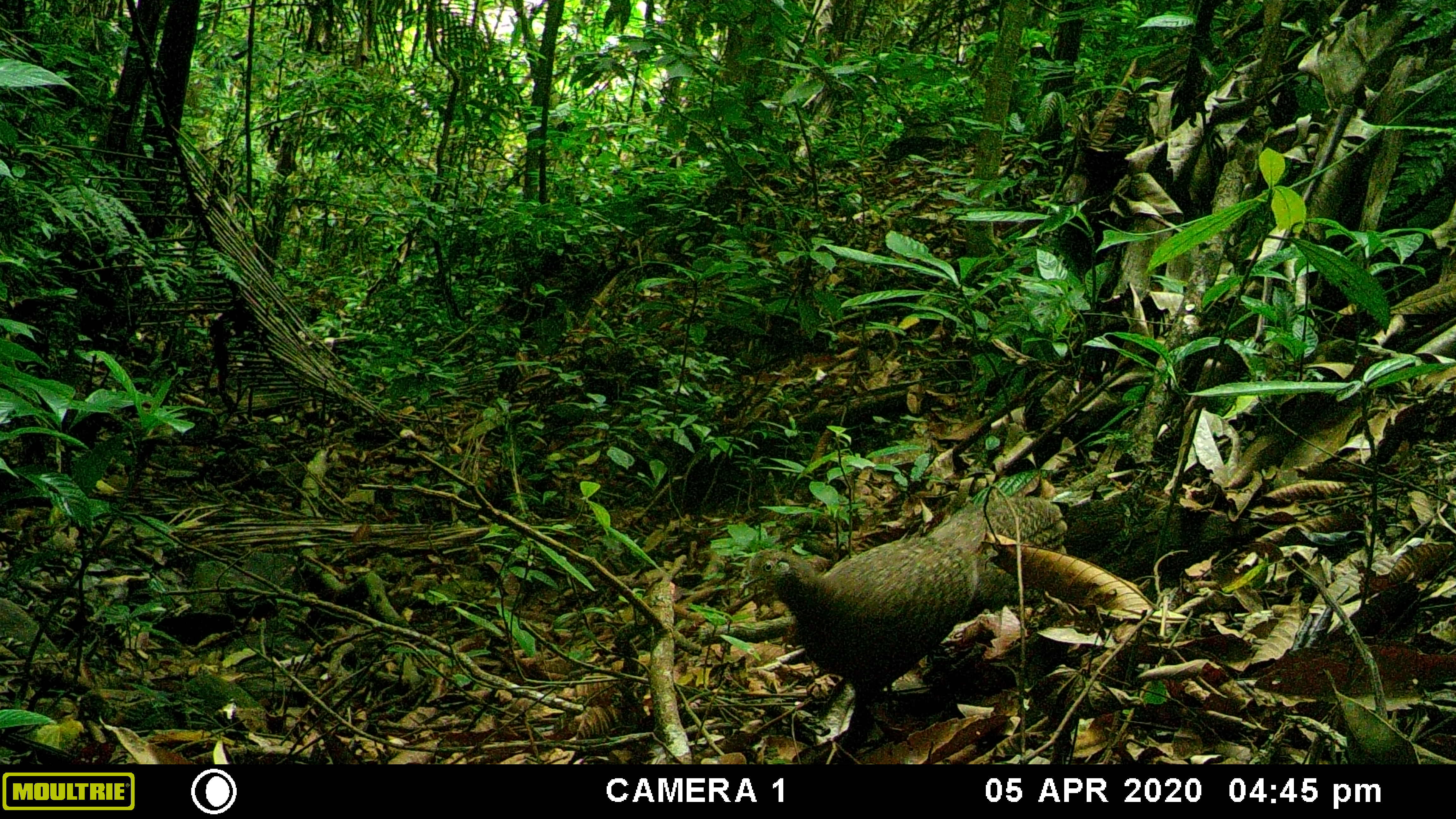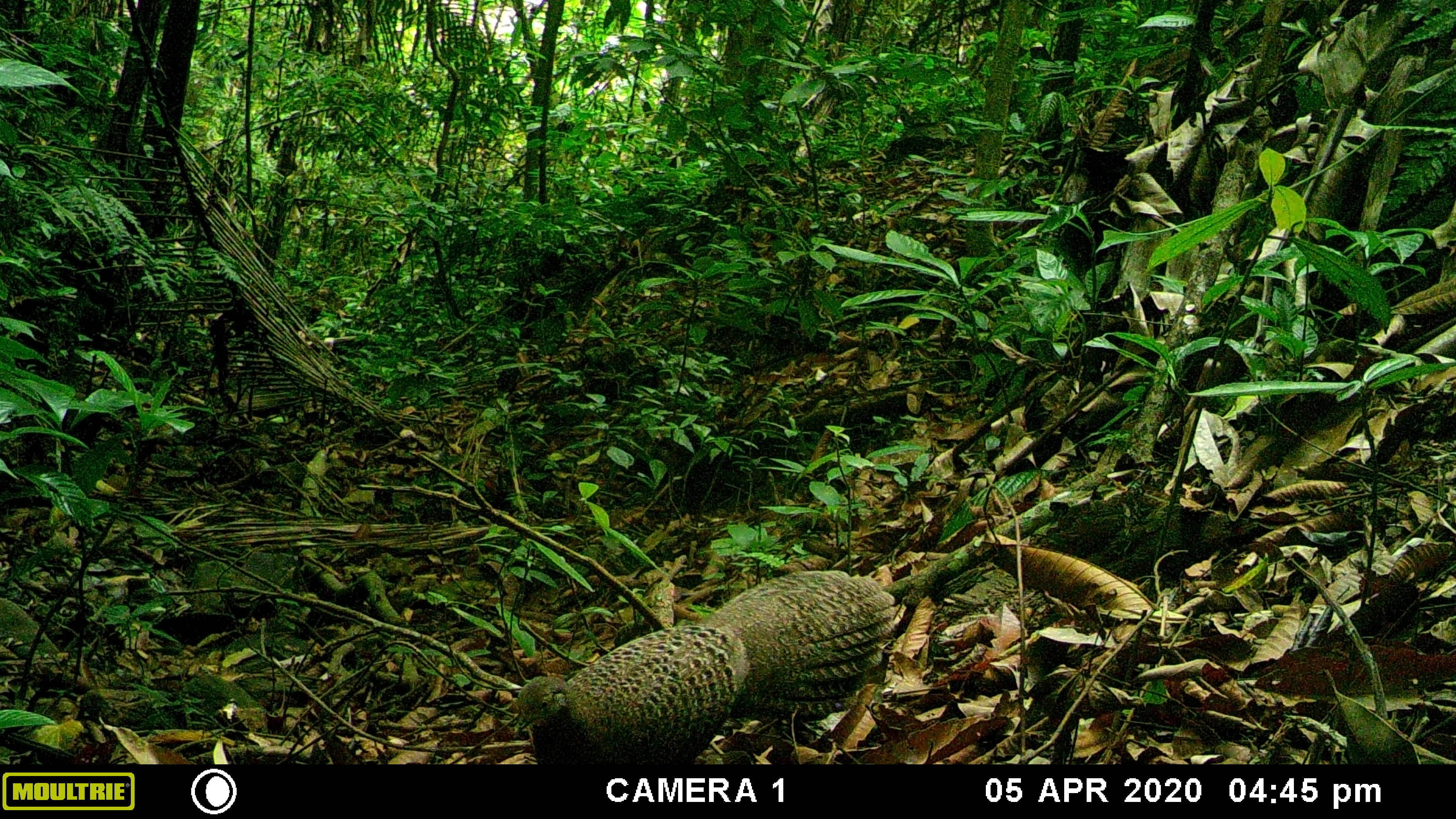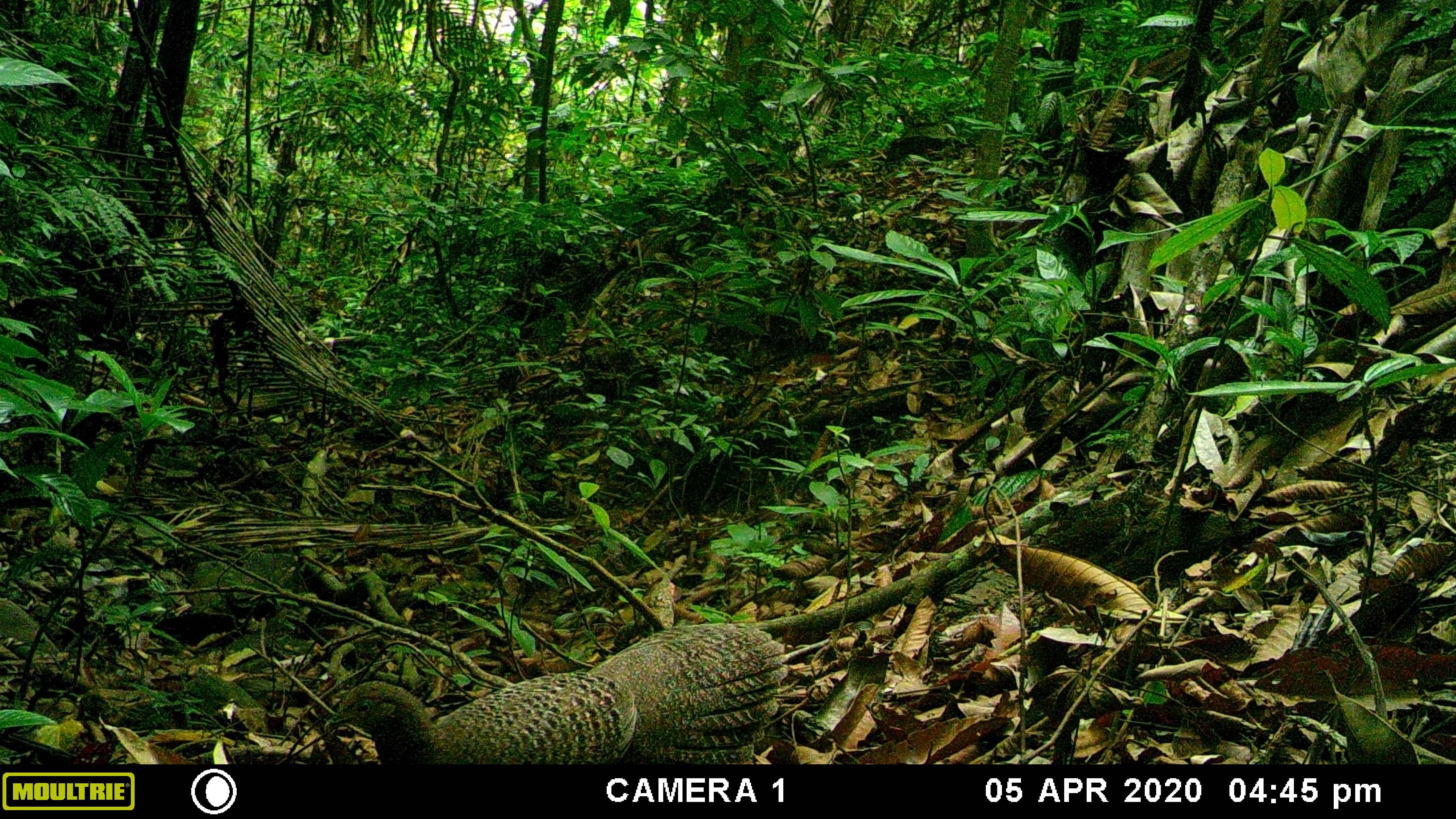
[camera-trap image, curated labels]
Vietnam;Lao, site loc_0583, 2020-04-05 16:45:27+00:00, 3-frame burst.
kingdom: Animalia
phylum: Chordata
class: Aves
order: Galliformes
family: Phasianidae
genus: Polyplectron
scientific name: Polyplectron bicalcaratum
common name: gray peacock-pheasant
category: grey peacock pheasant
Grey peacock pheasant (gray peacock-pheasant) (Polyplectron bicalcaratum). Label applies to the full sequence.